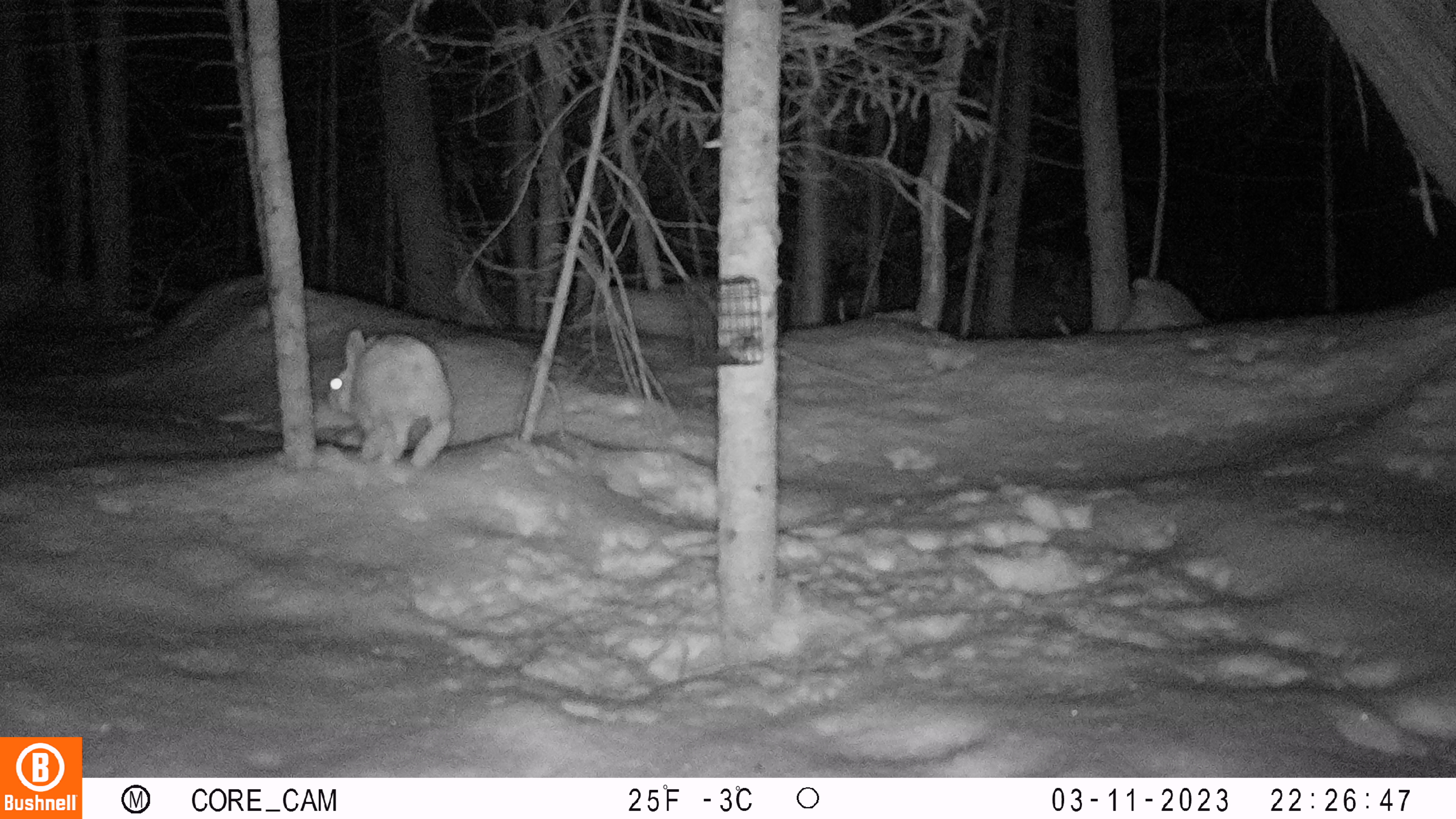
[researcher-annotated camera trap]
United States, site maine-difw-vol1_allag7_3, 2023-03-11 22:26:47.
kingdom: Animalia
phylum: Chordata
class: Mammalia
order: Lagomorpha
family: Leporidae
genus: Lepus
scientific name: Lepus americanus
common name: snowshoe hare